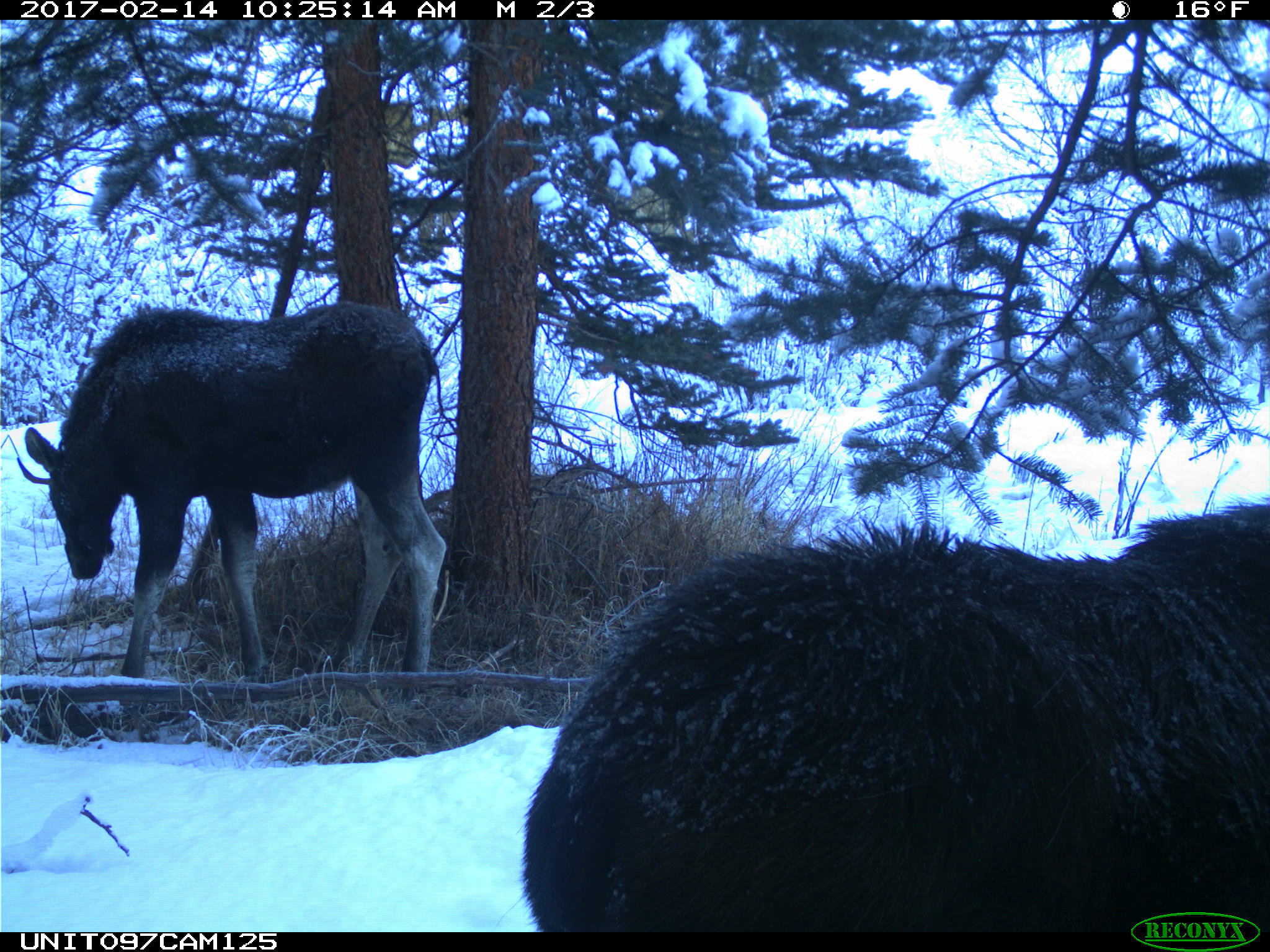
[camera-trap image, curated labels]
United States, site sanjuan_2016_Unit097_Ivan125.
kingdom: Animalia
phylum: Chordata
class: Mammalia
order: Artiodactyla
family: Cervidae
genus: Alces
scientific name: Alces alces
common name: moose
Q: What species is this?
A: Alces alces (moose).